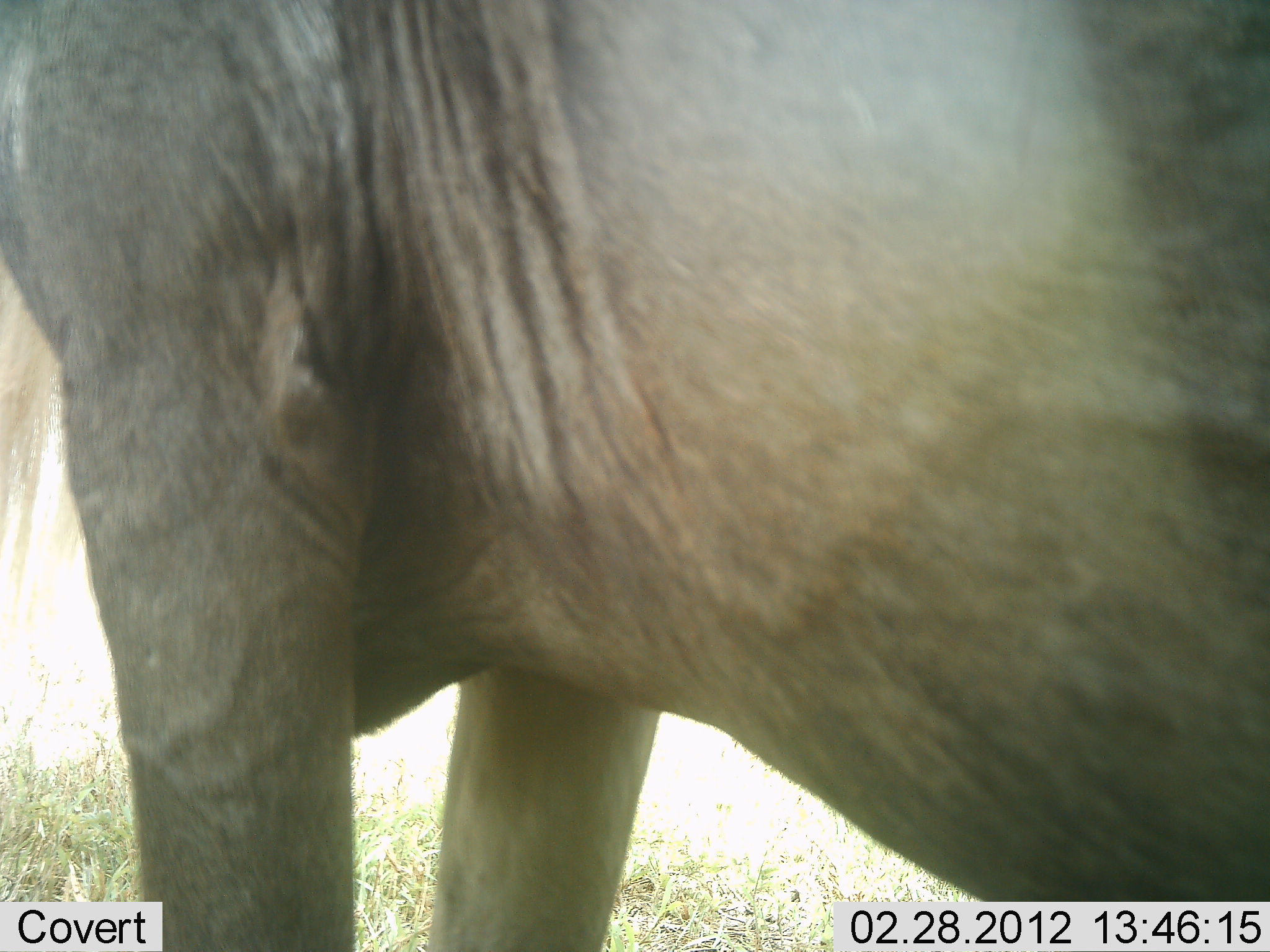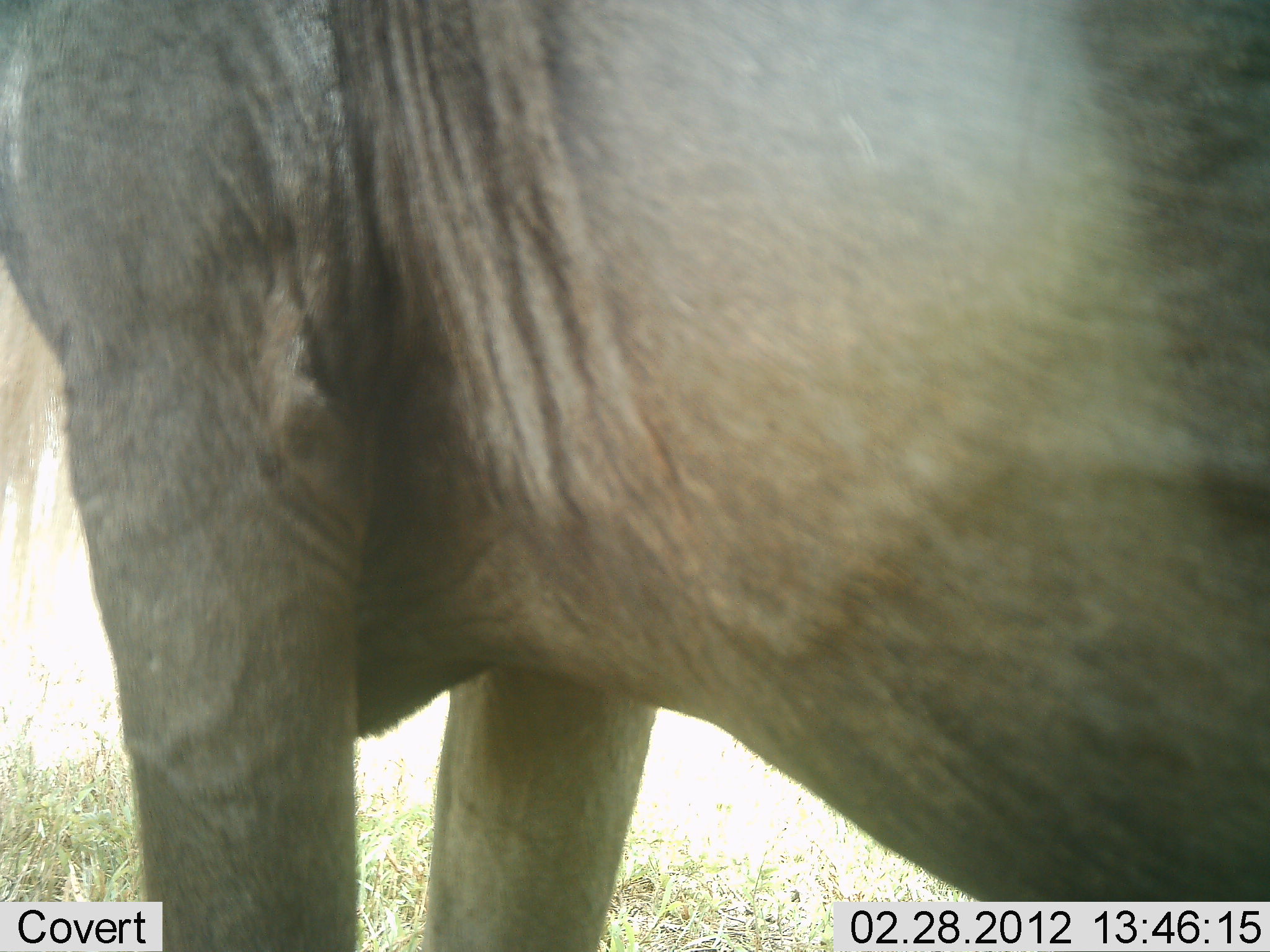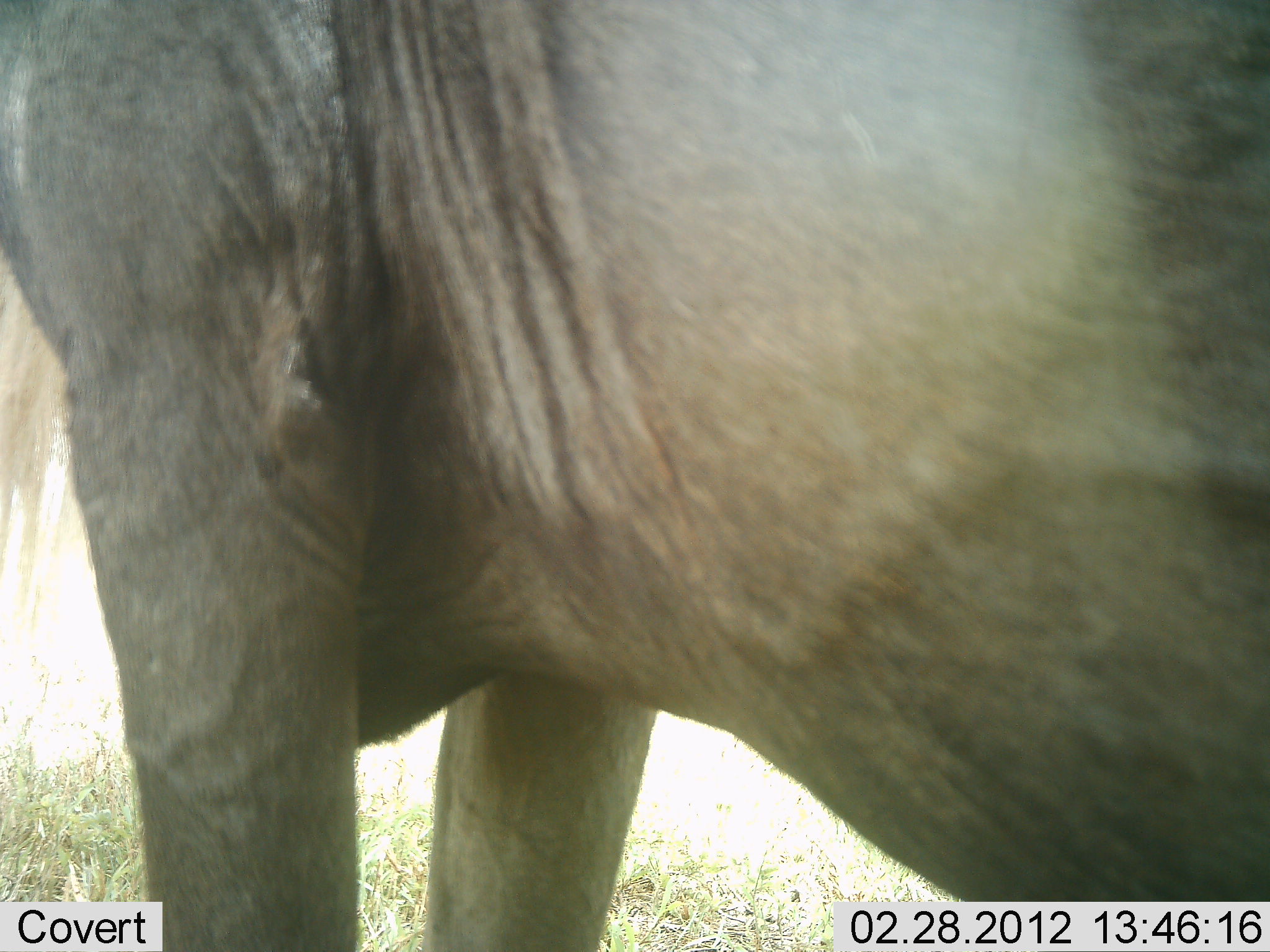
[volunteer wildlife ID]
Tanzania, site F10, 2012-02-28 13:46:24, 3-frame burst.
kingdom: Animalia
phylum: Chordata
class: Mammalia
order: Artiodactyla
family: Bovidae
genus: Connochaetes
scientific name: Connochaetes taurinus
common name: blue wildebeest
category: wildebeest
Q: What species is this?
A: Wildebeest (blue wildebeest) (Connochaetes taurinus).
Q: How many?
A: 1.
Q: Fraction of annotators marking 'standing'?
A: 90%.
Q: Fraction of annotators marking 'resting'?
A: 5%.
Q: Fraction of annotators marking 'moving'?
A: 0%.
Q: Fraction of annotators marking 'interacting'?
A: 0%.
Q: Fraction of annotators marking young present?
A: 0%.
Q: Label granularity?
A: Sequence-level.